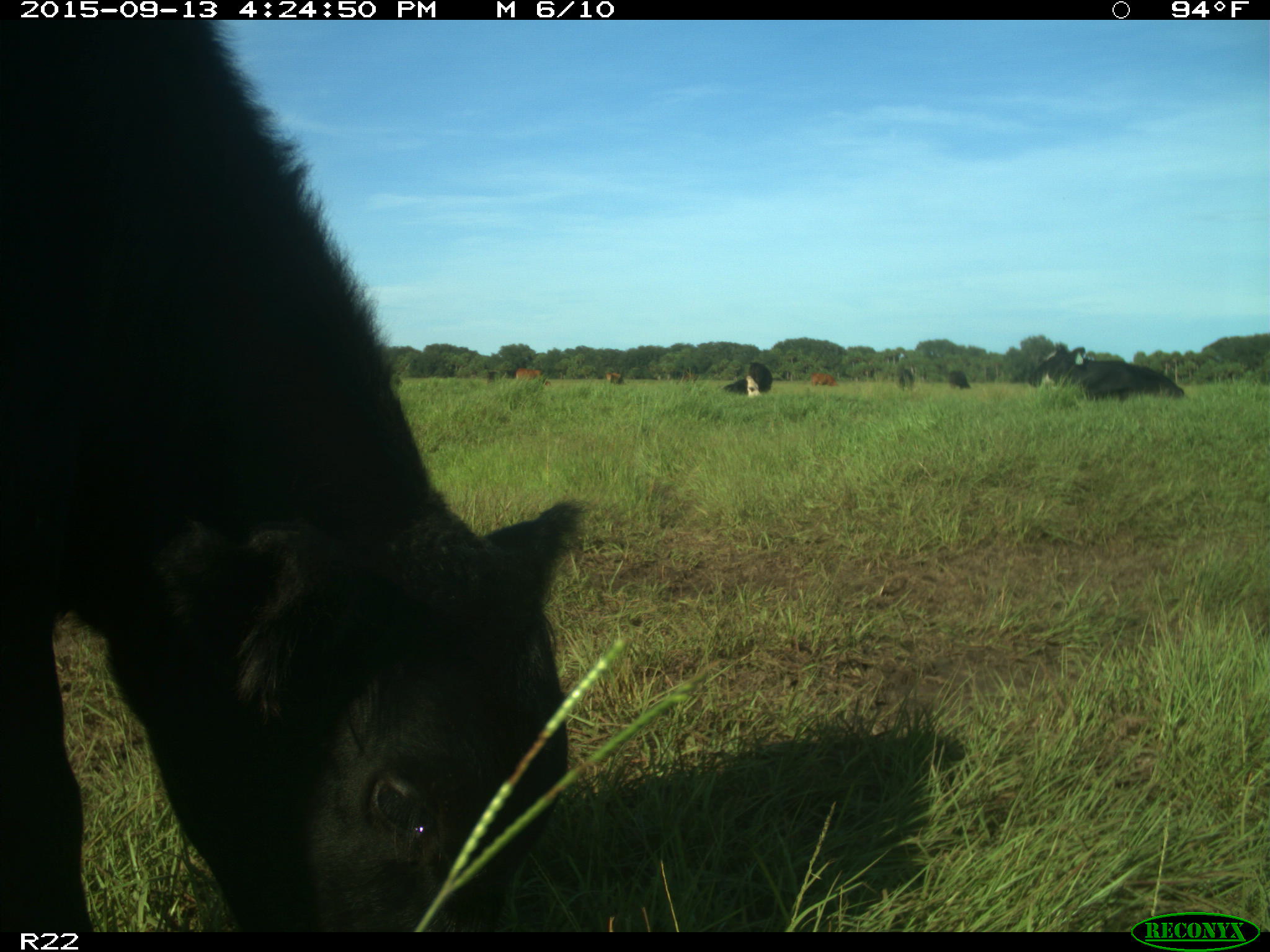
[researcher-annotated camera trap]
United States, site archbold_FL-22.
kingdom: Animalia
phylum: Chordata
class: Mammalia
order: Artiodactyla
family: Bovidae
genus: Bos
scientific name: Bos taurus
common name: domestic cow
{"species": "Bos taurus (domestic cow)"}